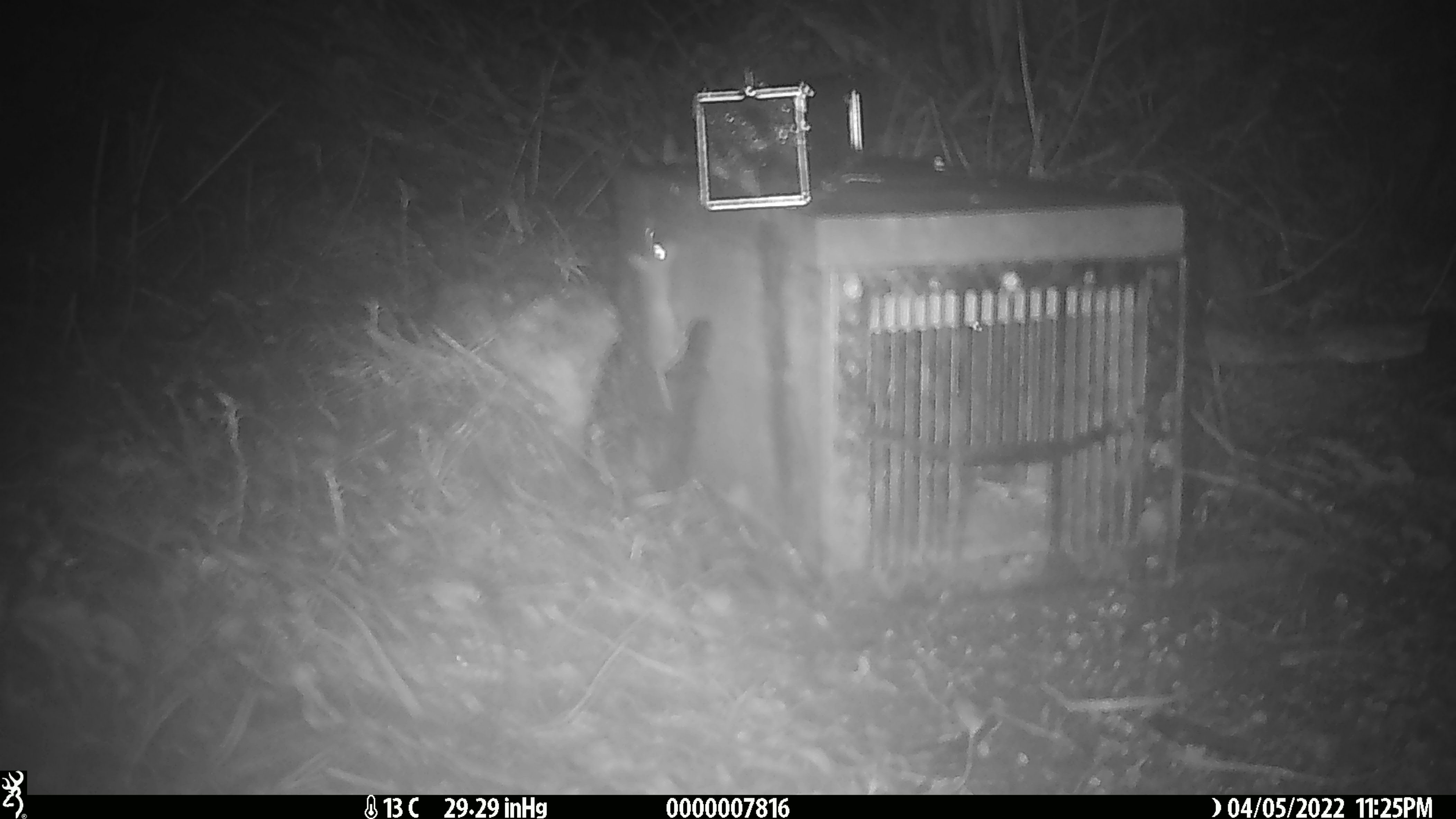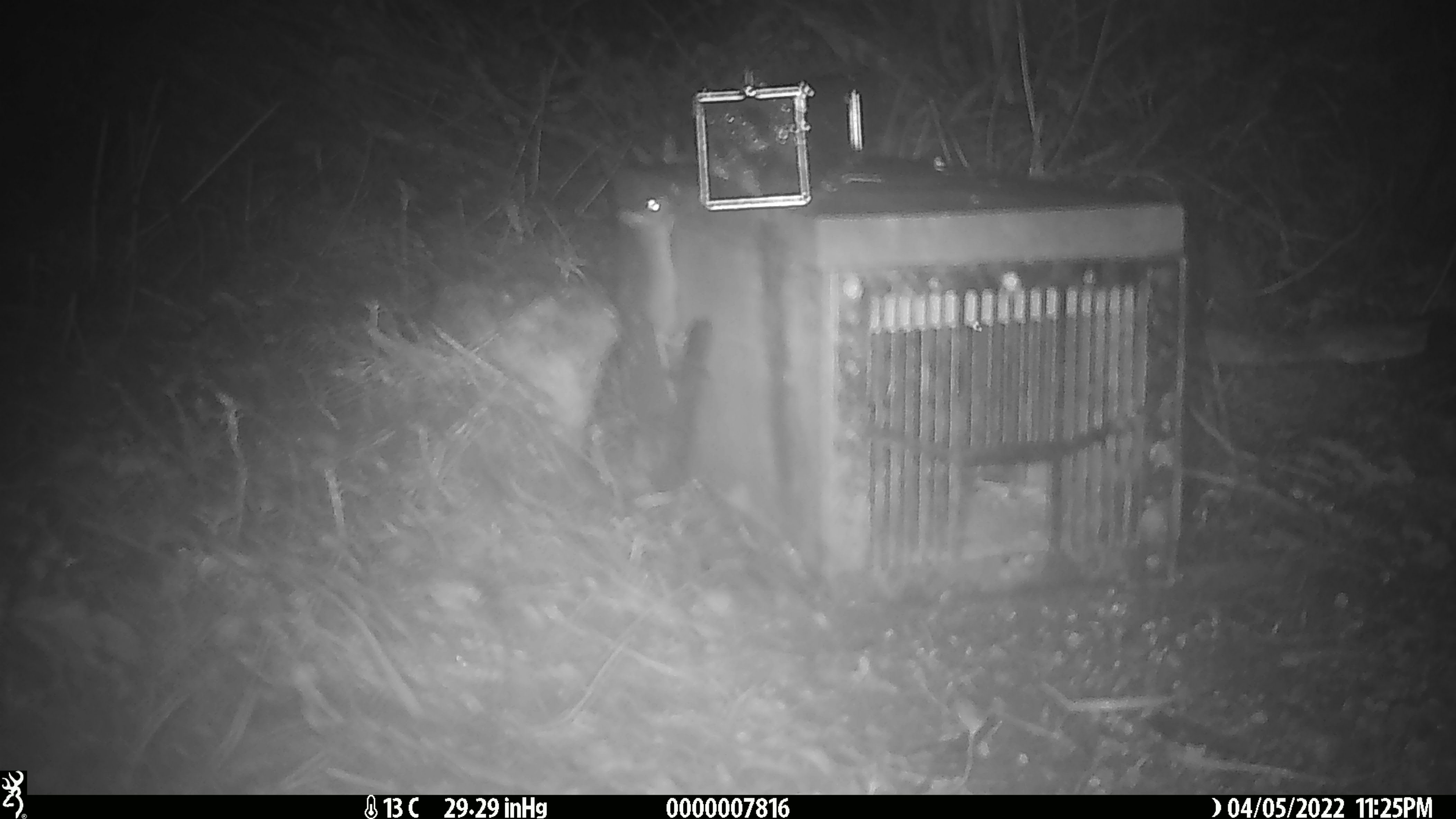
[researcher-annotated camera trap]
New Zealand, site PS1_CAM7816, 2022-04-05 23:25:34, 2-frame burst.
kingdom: Animalia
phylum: Chordata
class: Mammalia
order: Rodentia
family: Muridae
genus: Mus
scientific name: Mus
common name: mouse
Mouse (Mus).